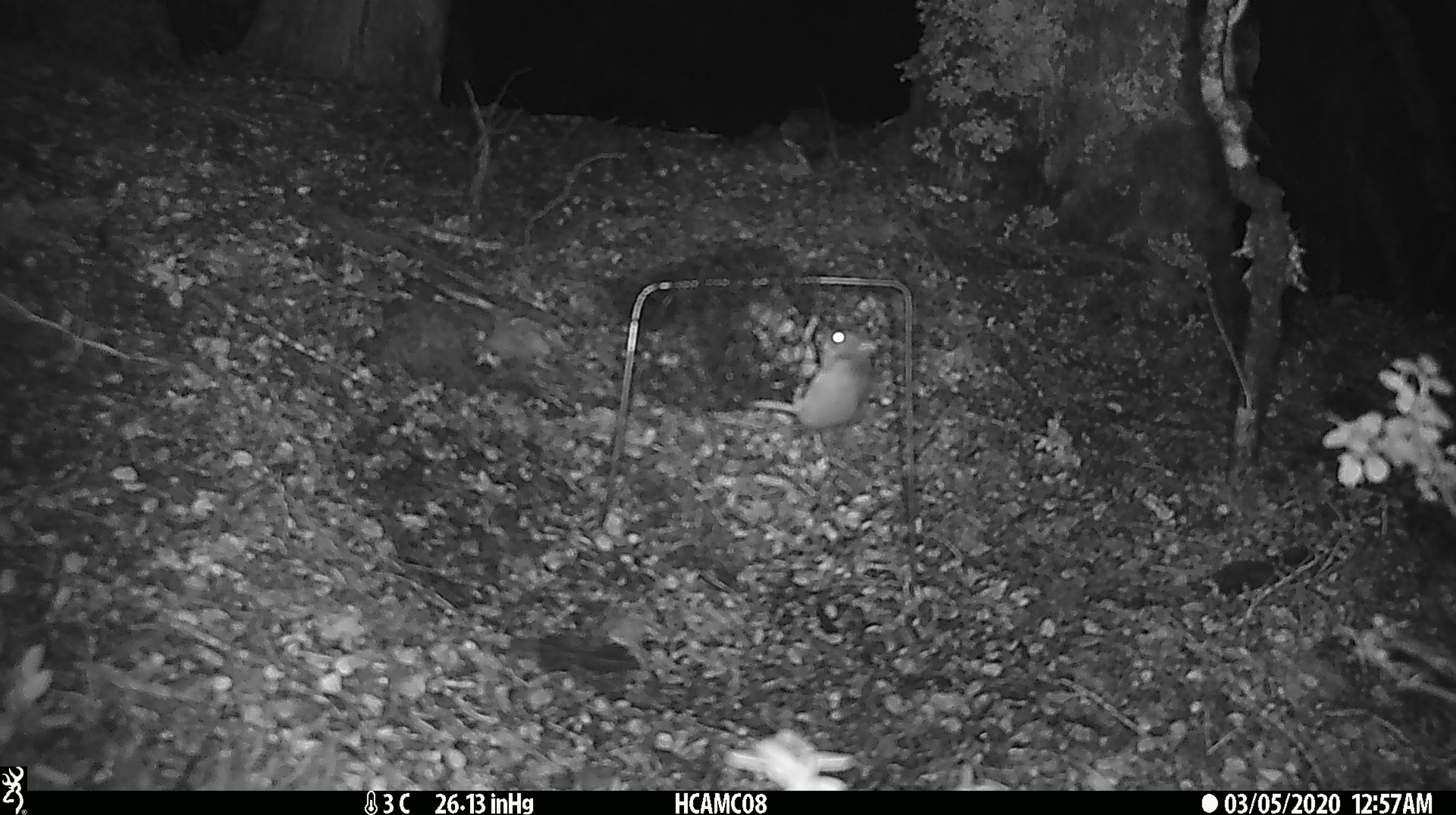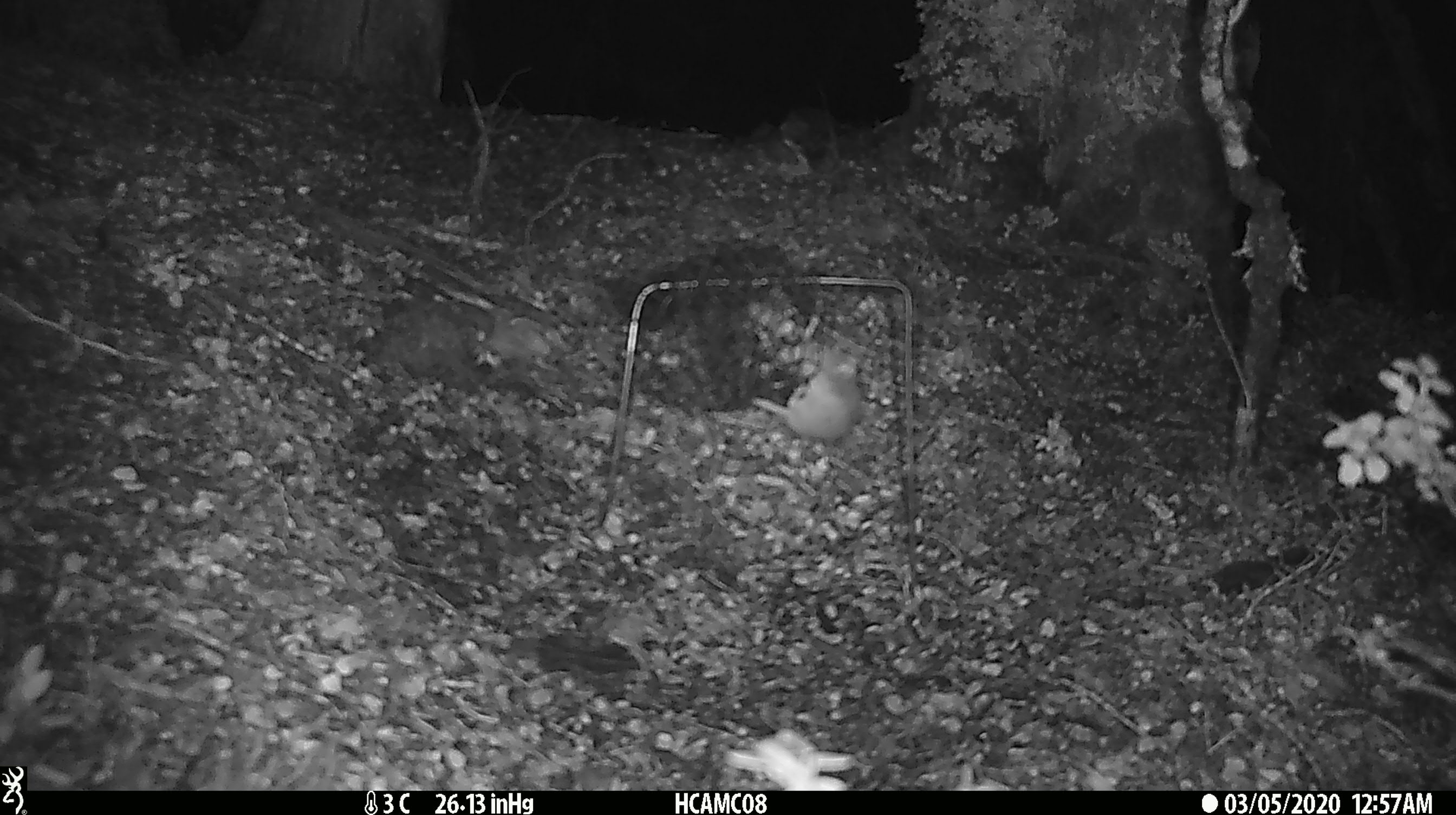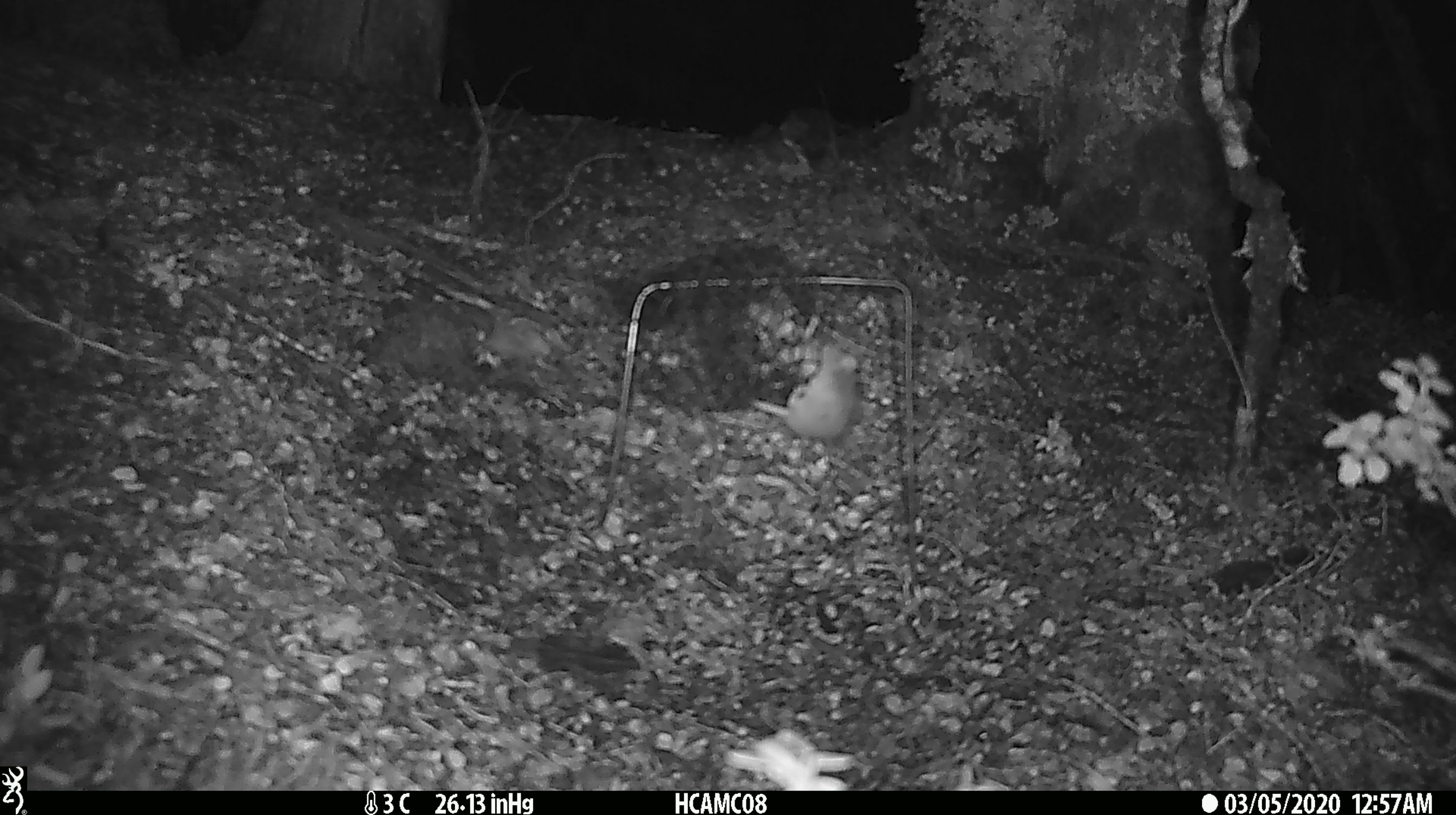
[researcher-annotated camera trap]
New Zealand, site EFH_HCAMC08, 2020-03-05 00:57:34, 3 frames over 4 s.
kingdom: Animalia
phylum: Chordata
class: Mammalia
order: Rodentia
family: Muridae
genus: Mus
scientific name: Mus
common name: mouse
Mouse (Mus).